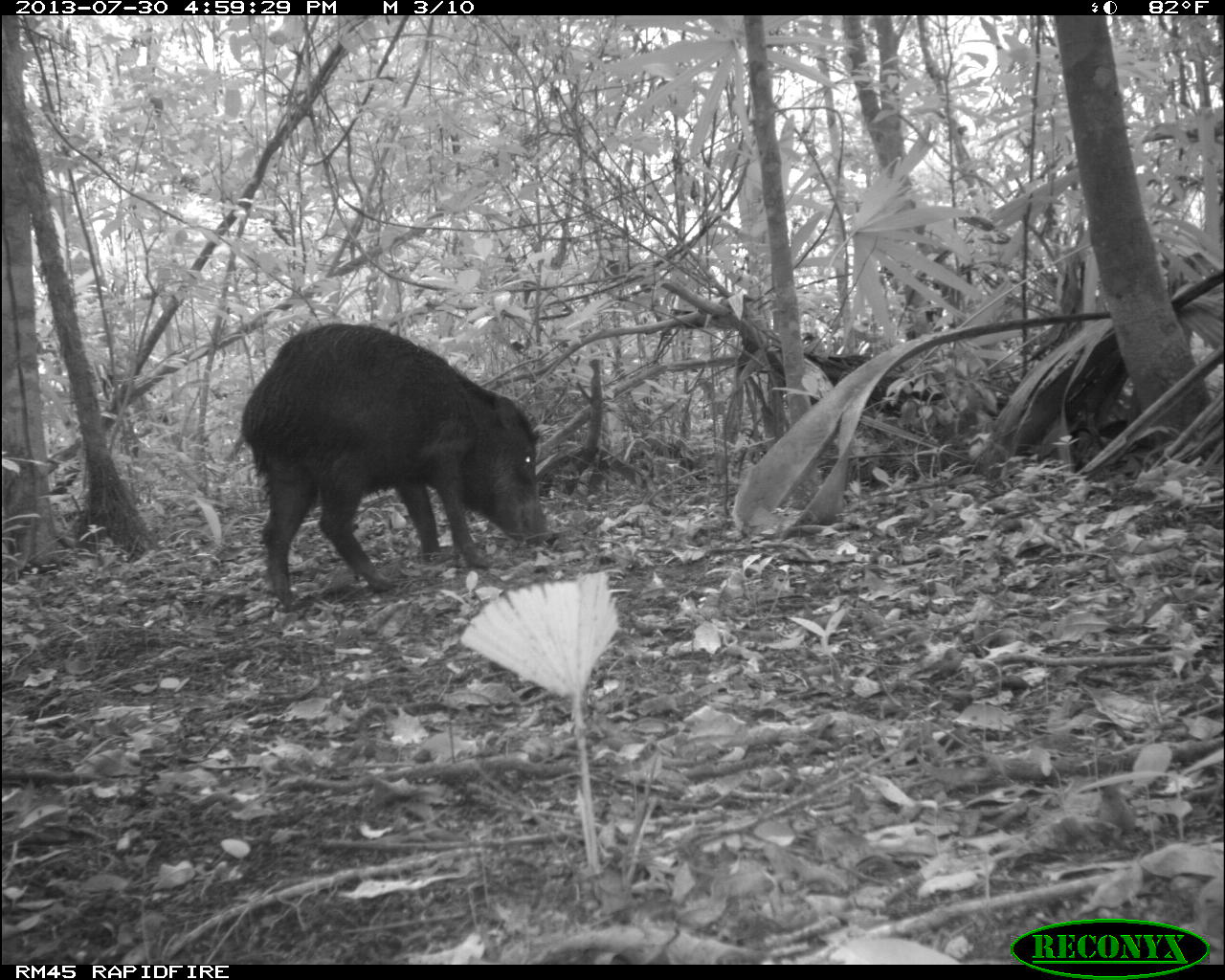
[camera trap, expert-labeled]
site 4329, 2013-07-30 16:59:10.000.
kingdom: Animalia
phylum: Chordata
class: Mammalia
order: Artiodactyla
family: Tayassuidae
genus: Tayassu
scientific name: Tayassu pecari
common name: white-lipped peccary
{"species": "Tayassu pecari (white-lipped peccary)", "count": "2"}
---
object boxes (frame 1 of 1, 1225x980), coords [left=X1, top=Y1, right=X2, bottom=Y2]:
tayassu pecari: [left=234, top=318, right=553, bottom=613]